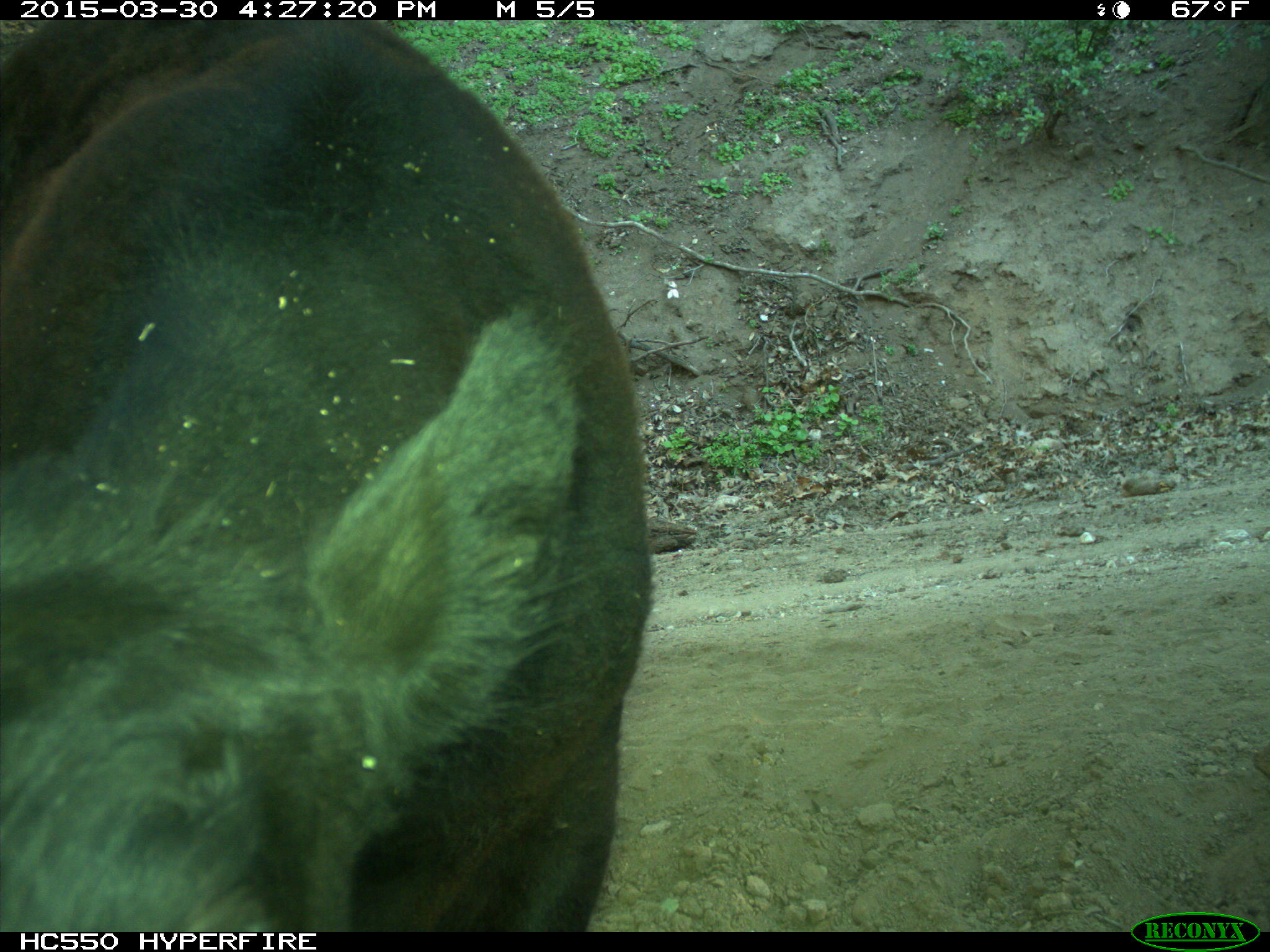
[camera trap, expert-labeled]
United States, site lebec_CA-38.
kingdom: Animalia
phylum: Chordata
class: Mammalia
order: Artiodactyla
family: Bovidae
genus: Bos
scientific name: Bos taurus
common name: domestic cow